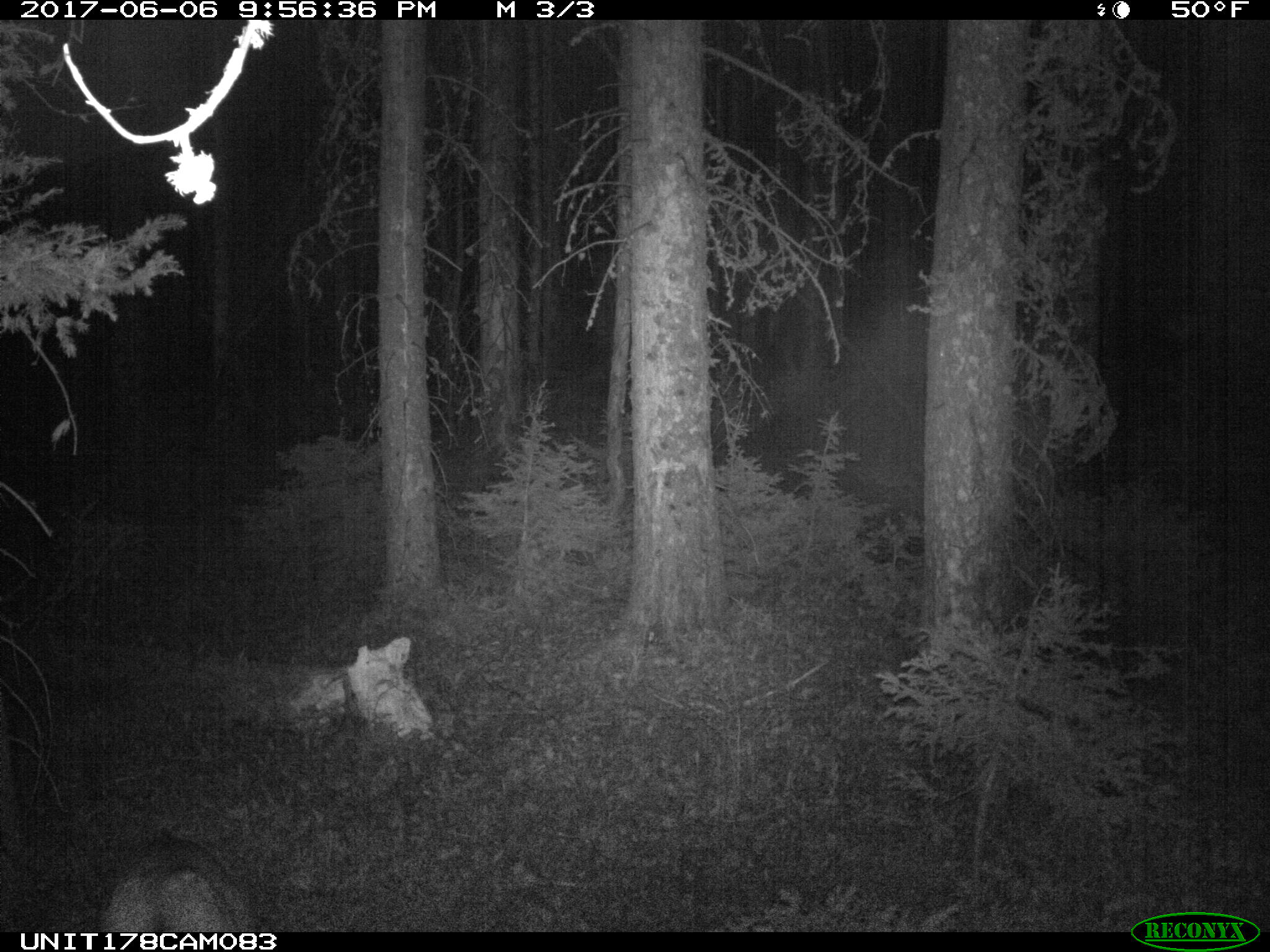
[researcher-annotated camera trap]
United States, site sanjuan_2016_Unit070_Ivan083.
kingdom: Animalia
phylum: Chordata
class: Mammalia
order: Artiodactyla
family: Cervidae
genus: Odocoileus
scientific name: Odocoileus hemionus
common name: mule deer